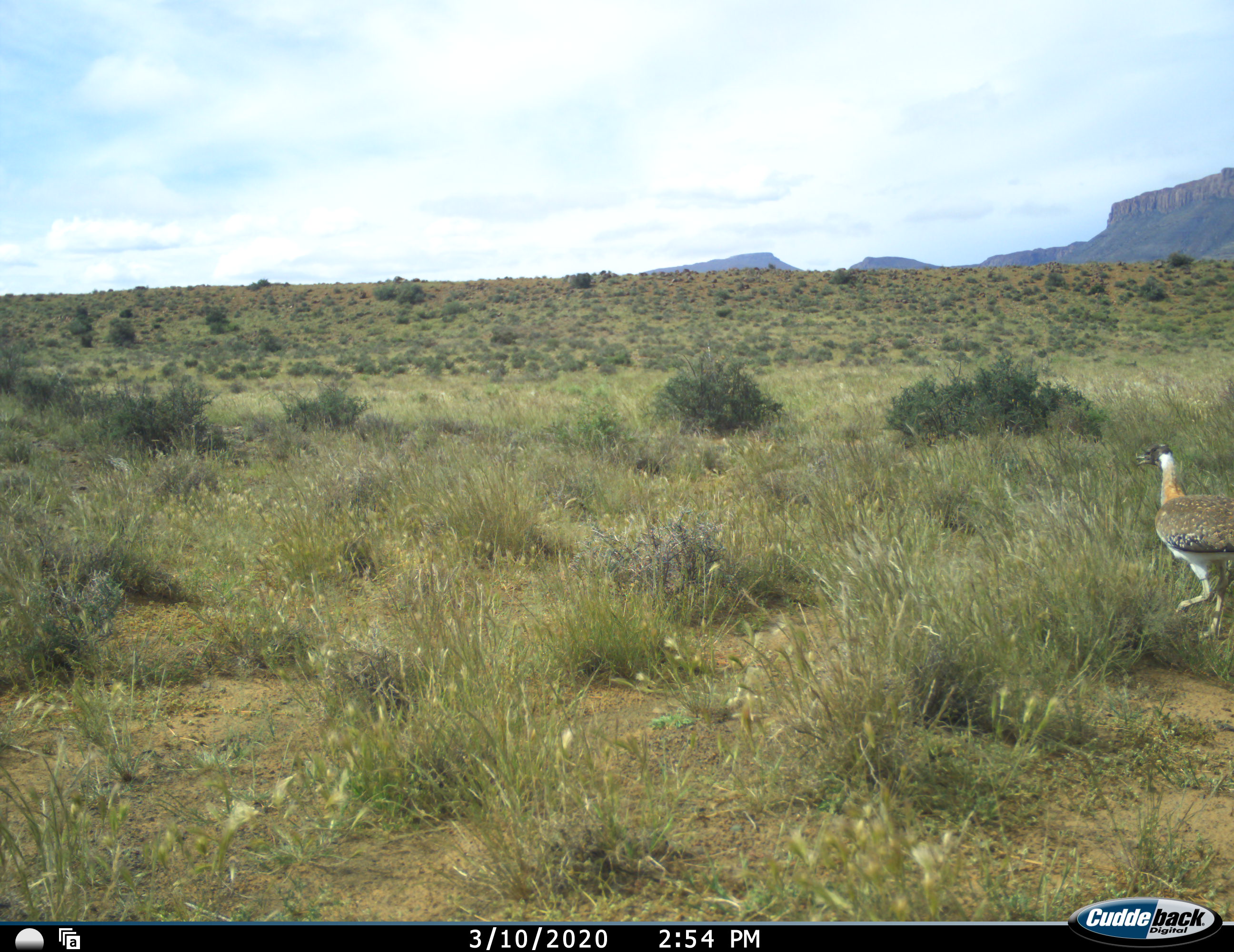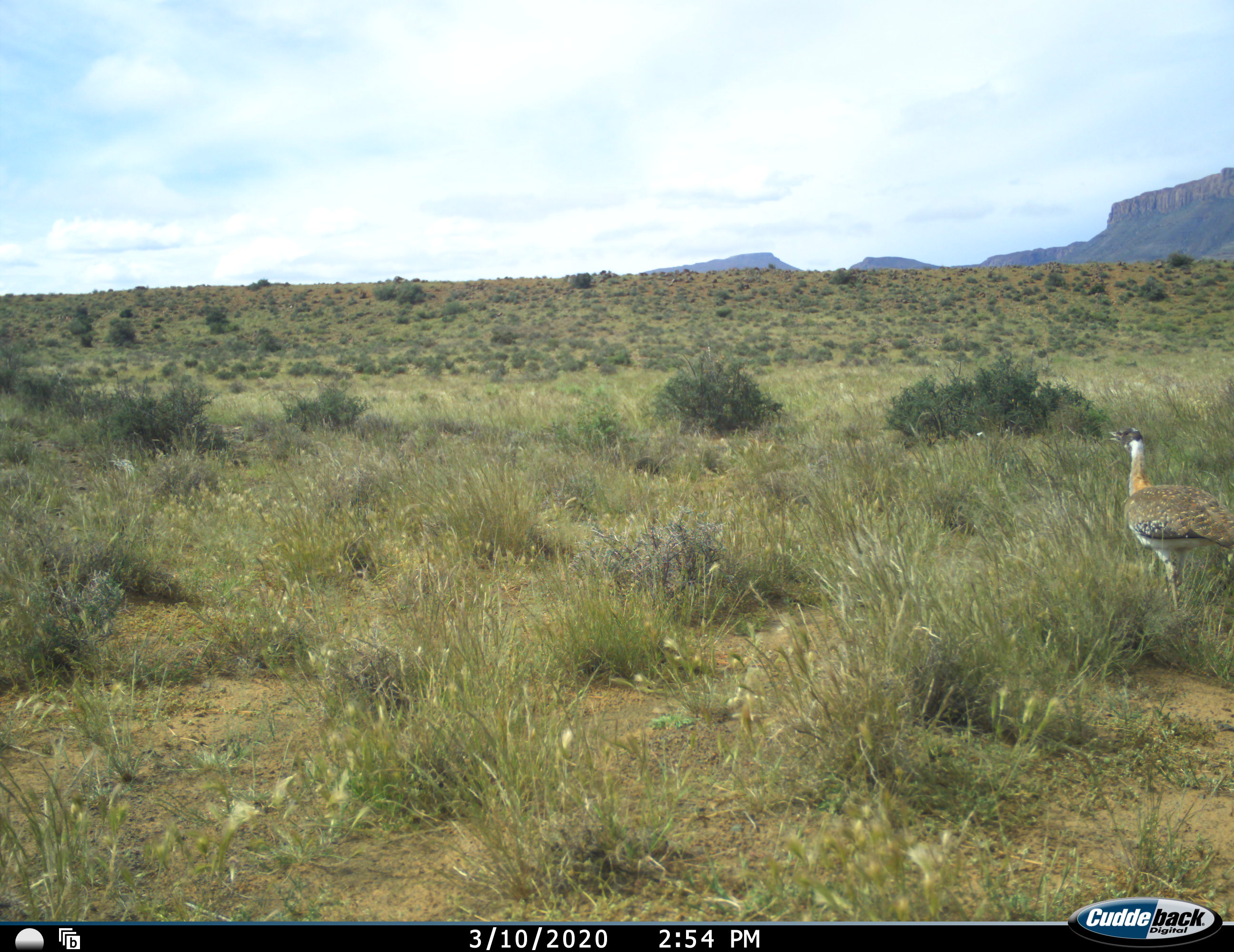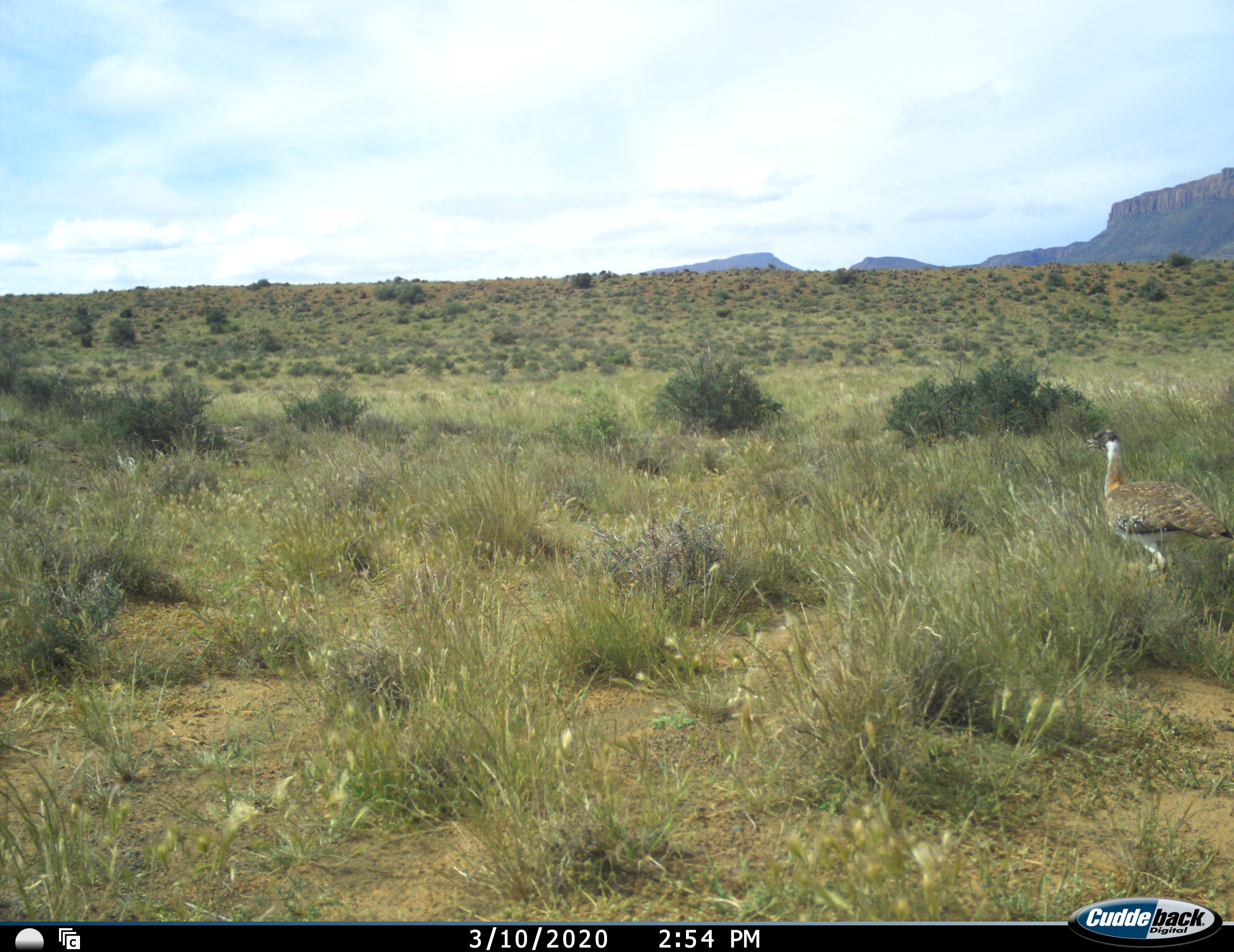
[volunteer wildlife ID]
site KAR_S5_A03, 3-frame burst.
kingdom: Animalia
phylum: Chordata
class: Aves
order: Otidiformes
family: Otididae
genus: Neotis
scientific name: Neotis ludwigii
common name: ludwig's bustard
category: bustardludwigs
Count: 1.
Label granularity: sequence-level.